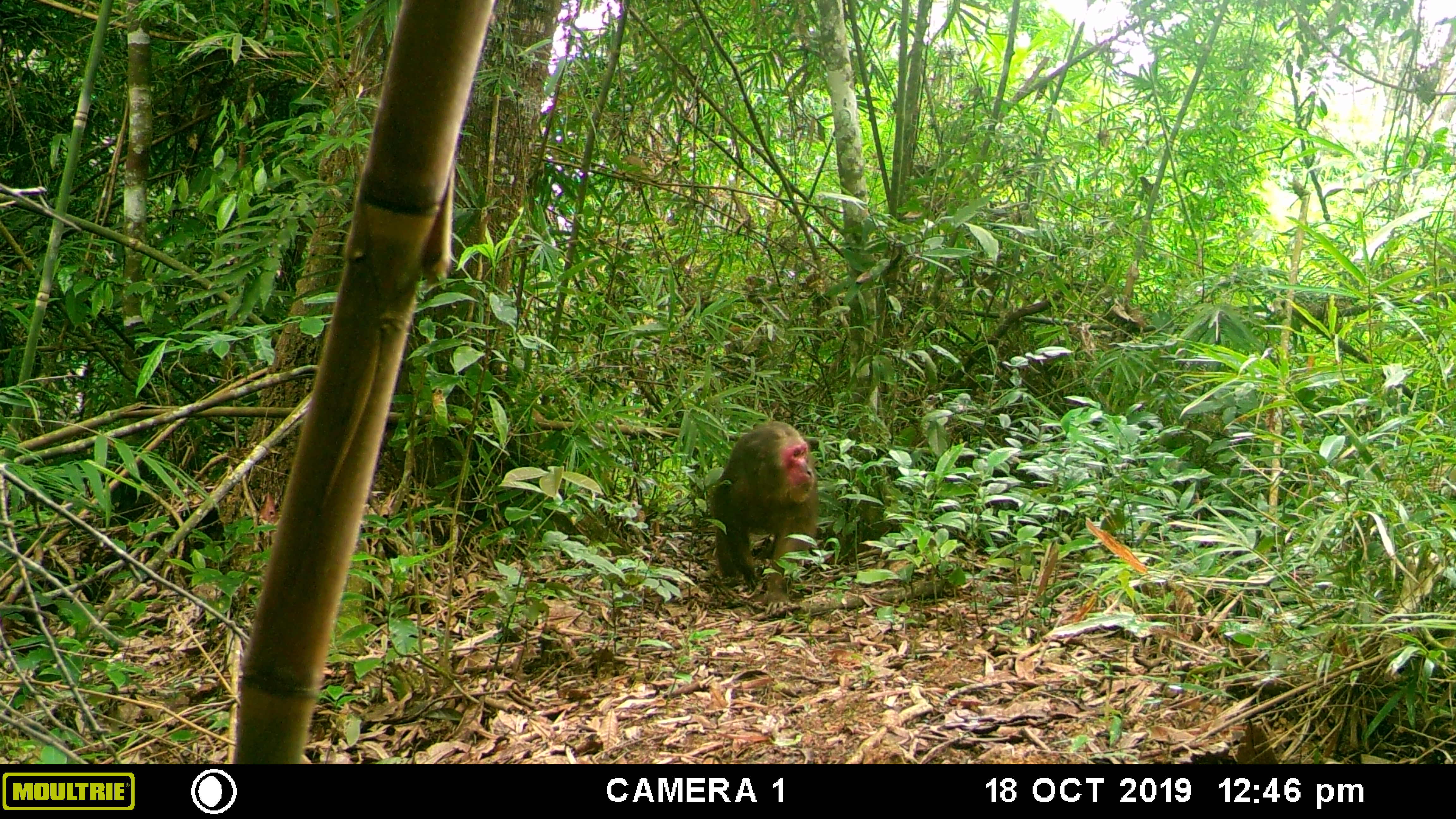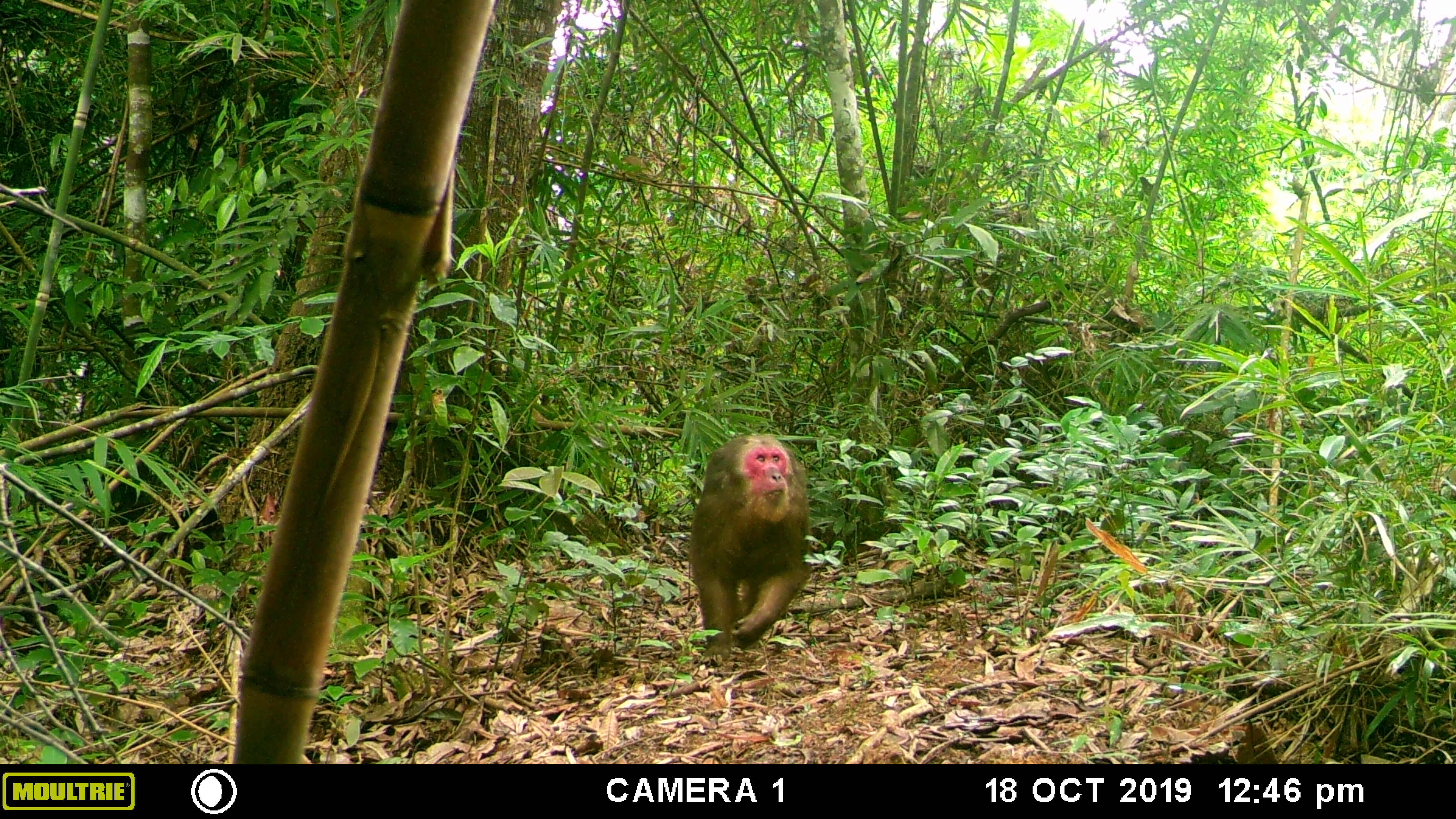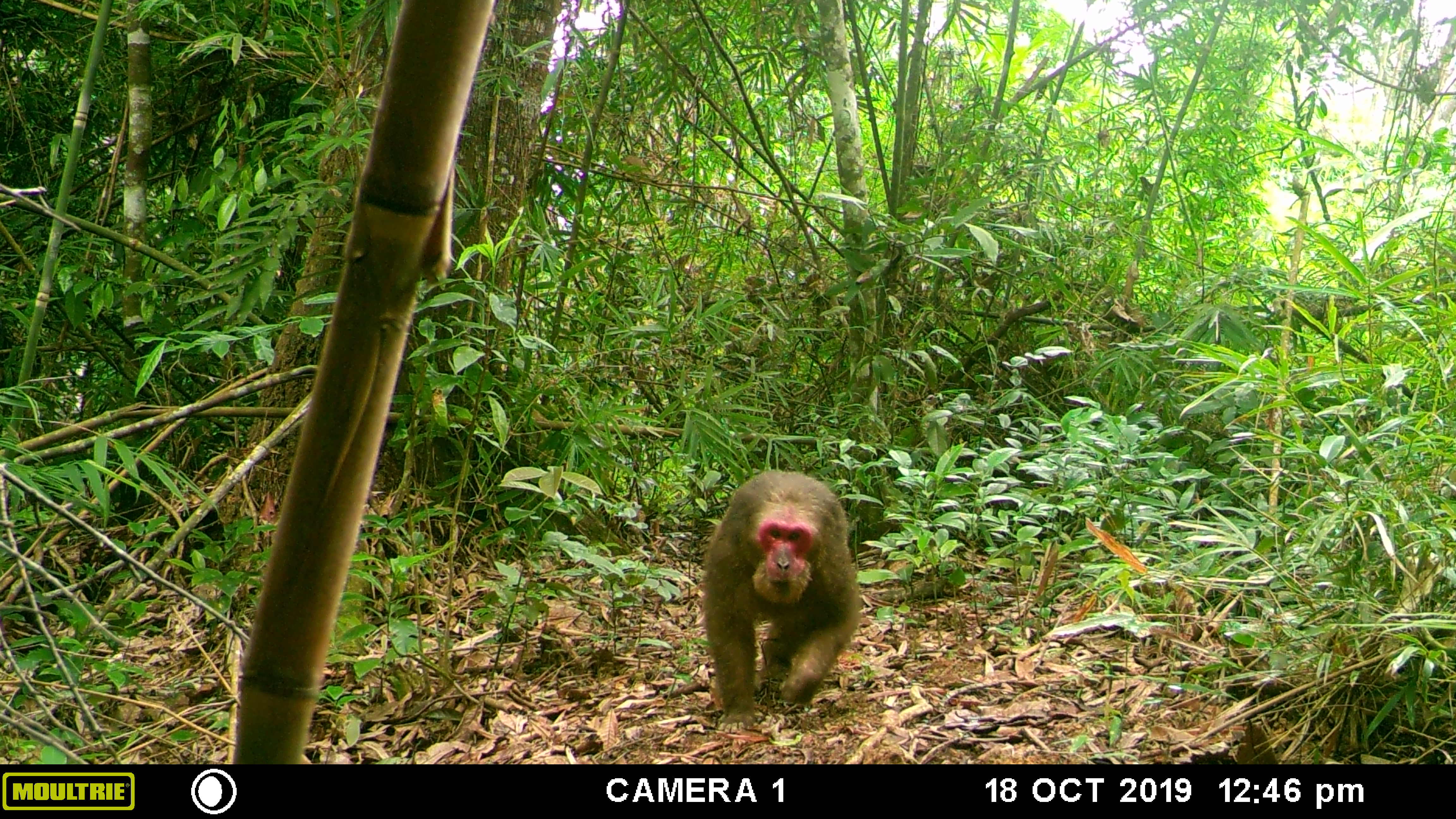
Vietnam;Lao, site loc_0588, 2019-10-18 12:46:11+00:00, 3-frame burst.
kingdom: Animalia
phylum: Chordata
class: Mammalia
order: Primates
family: Cercopithecidae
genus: Macaca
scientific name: Macaca arctoides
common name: stump-tailed macaque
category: stump tailed macaque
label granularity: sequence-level